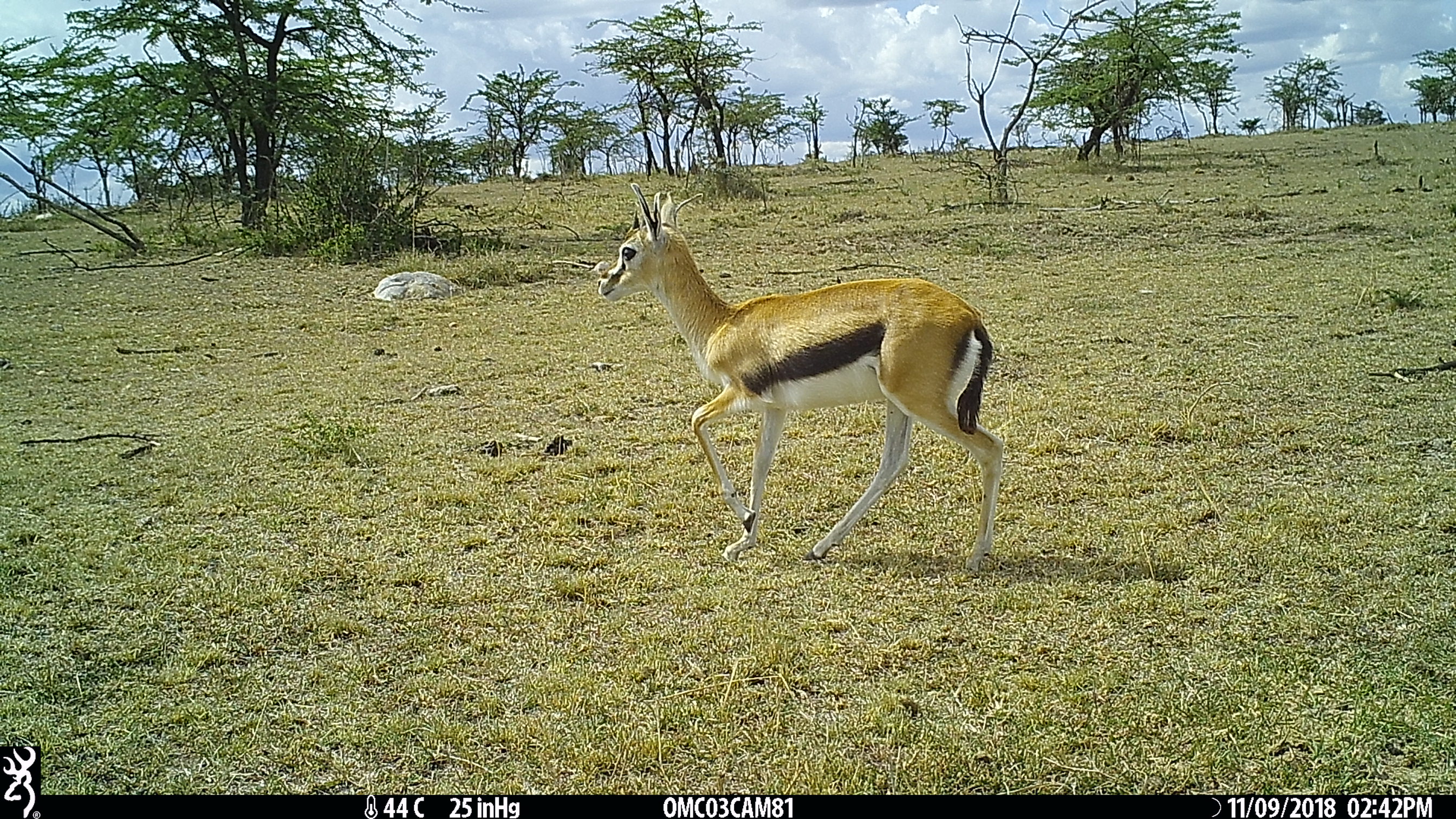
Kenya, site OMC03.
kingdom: Animalia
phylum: Chordata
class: Mammalia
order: Artiodactyla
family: Bovidae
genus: Eudorcas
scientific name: Eudorcas thomsonii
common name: thomon's gazelle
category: gazelle thomsons